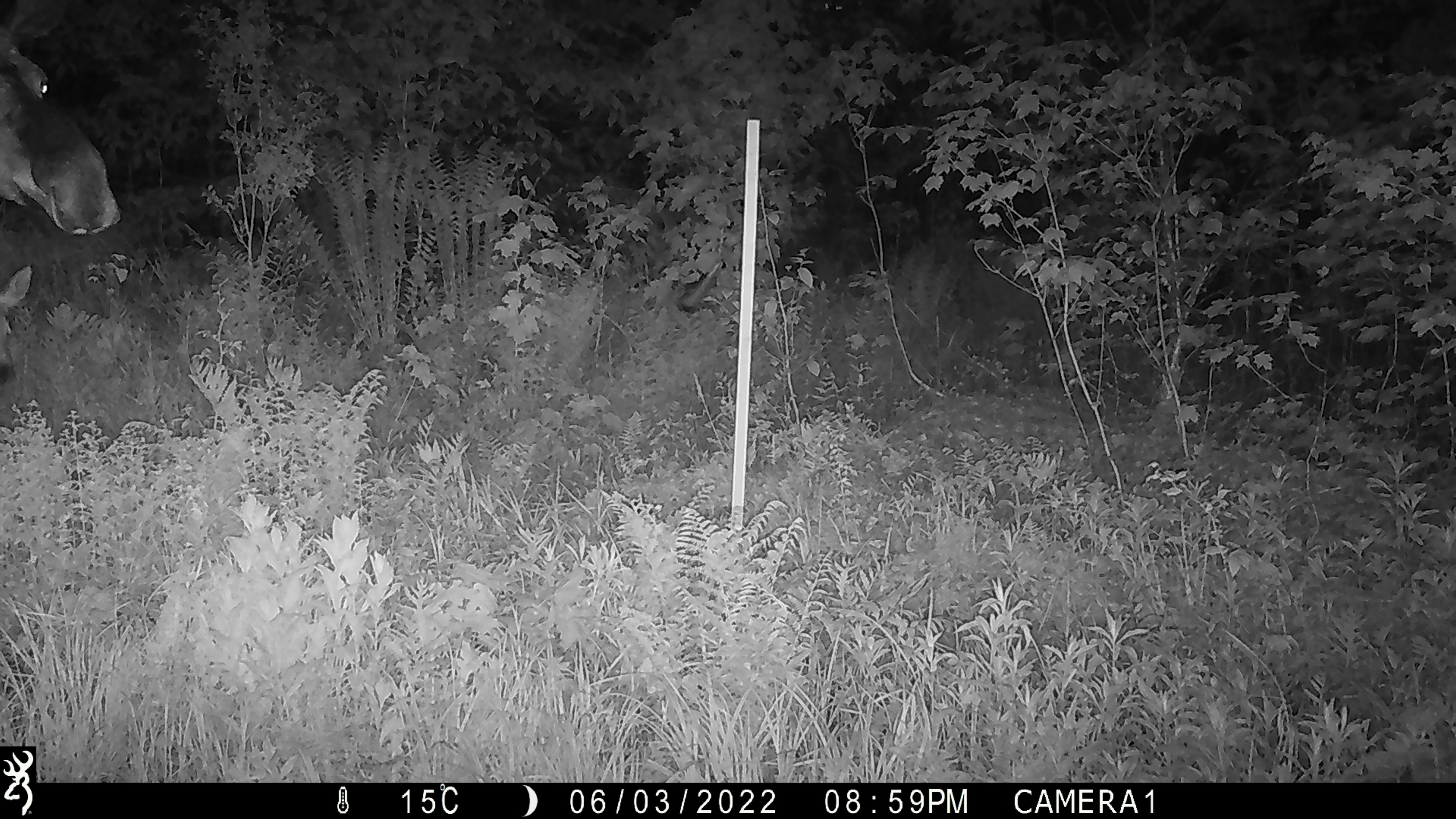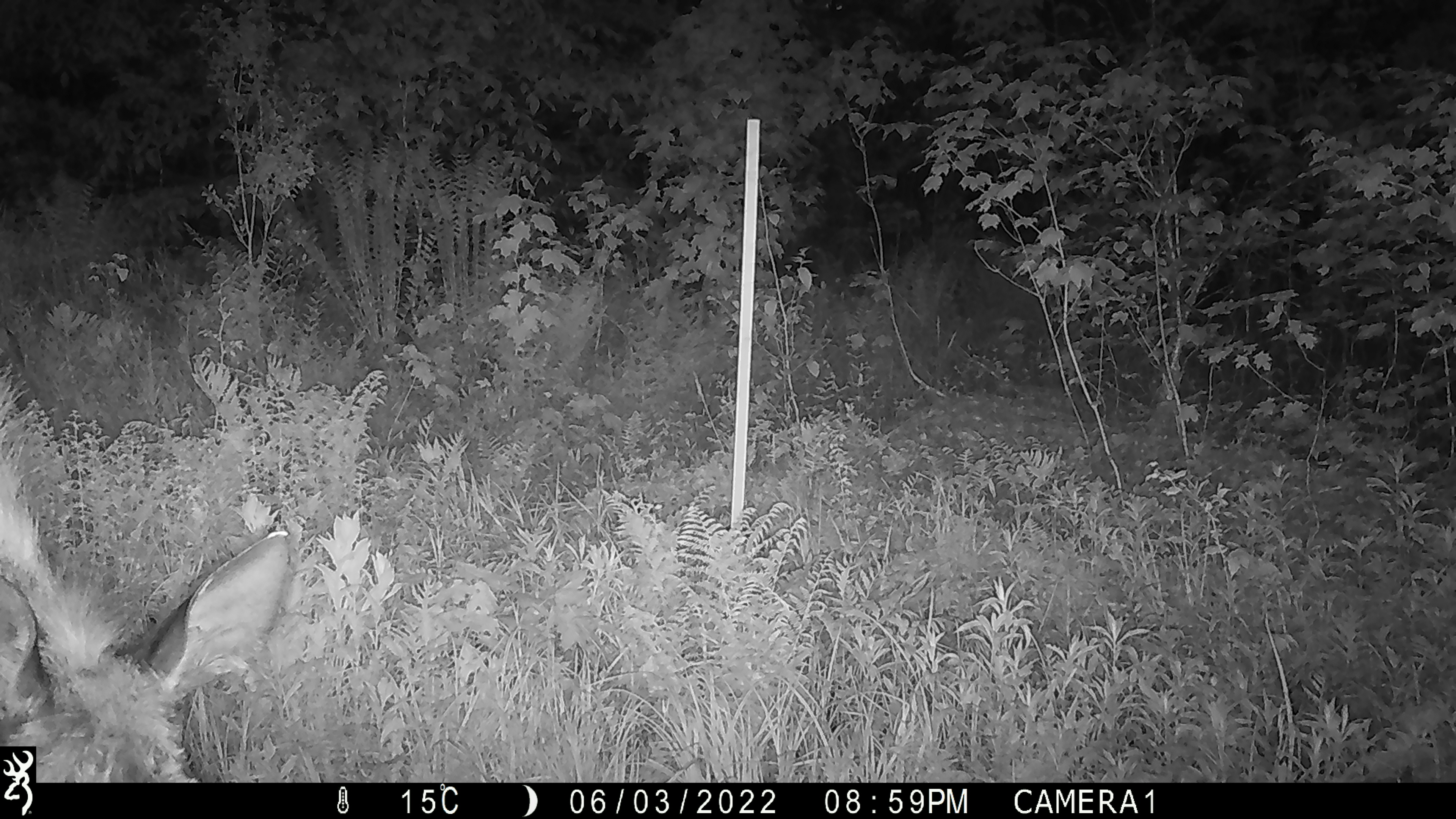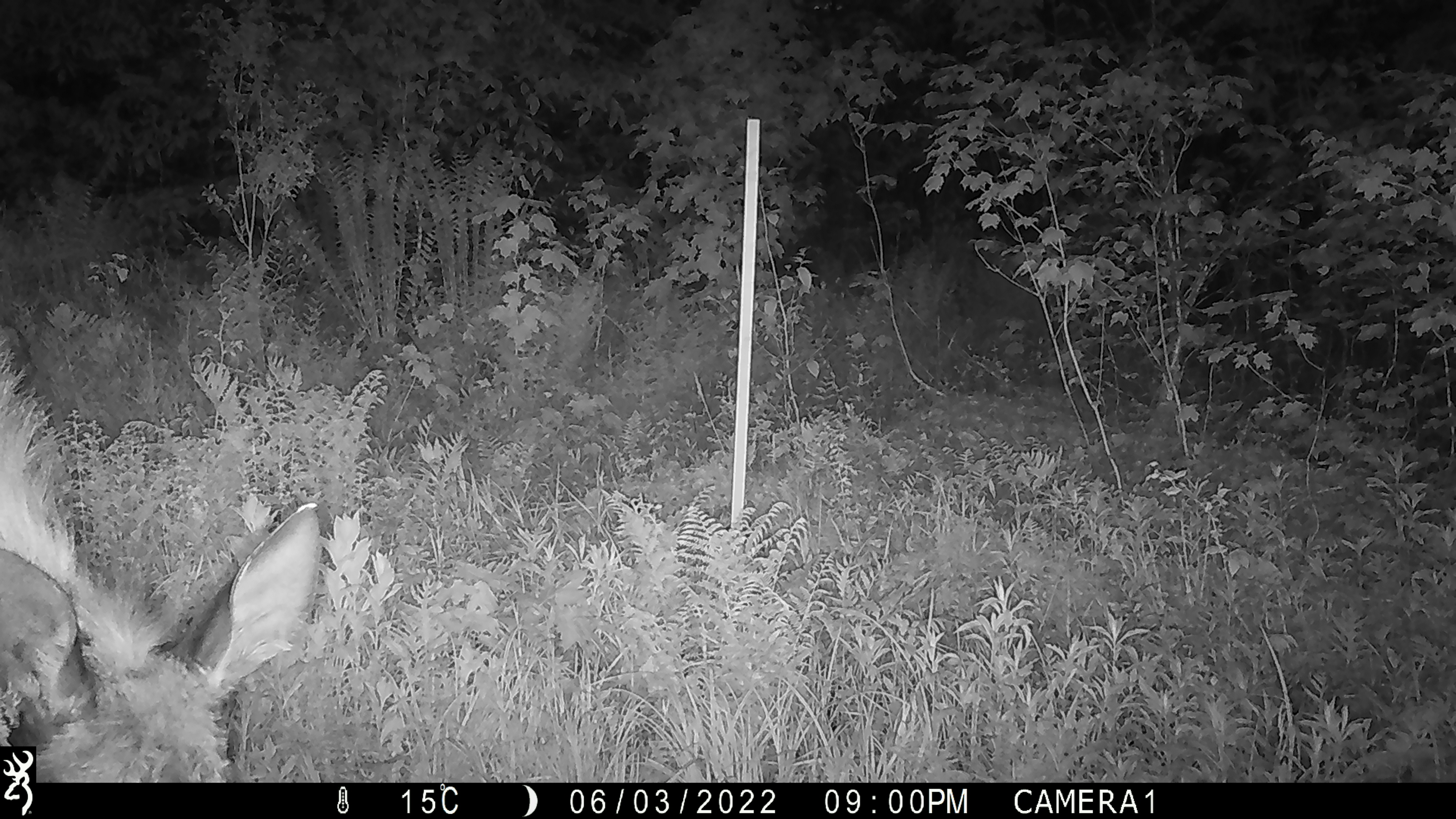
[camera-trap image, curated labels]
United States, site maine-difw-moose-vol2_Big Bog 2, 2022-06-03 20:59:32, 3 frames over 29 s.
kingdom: Animalia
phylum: Chordata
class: Mammalia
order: Artiodactyla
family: Cervidae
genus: Alces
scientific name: Alces alces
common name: moose